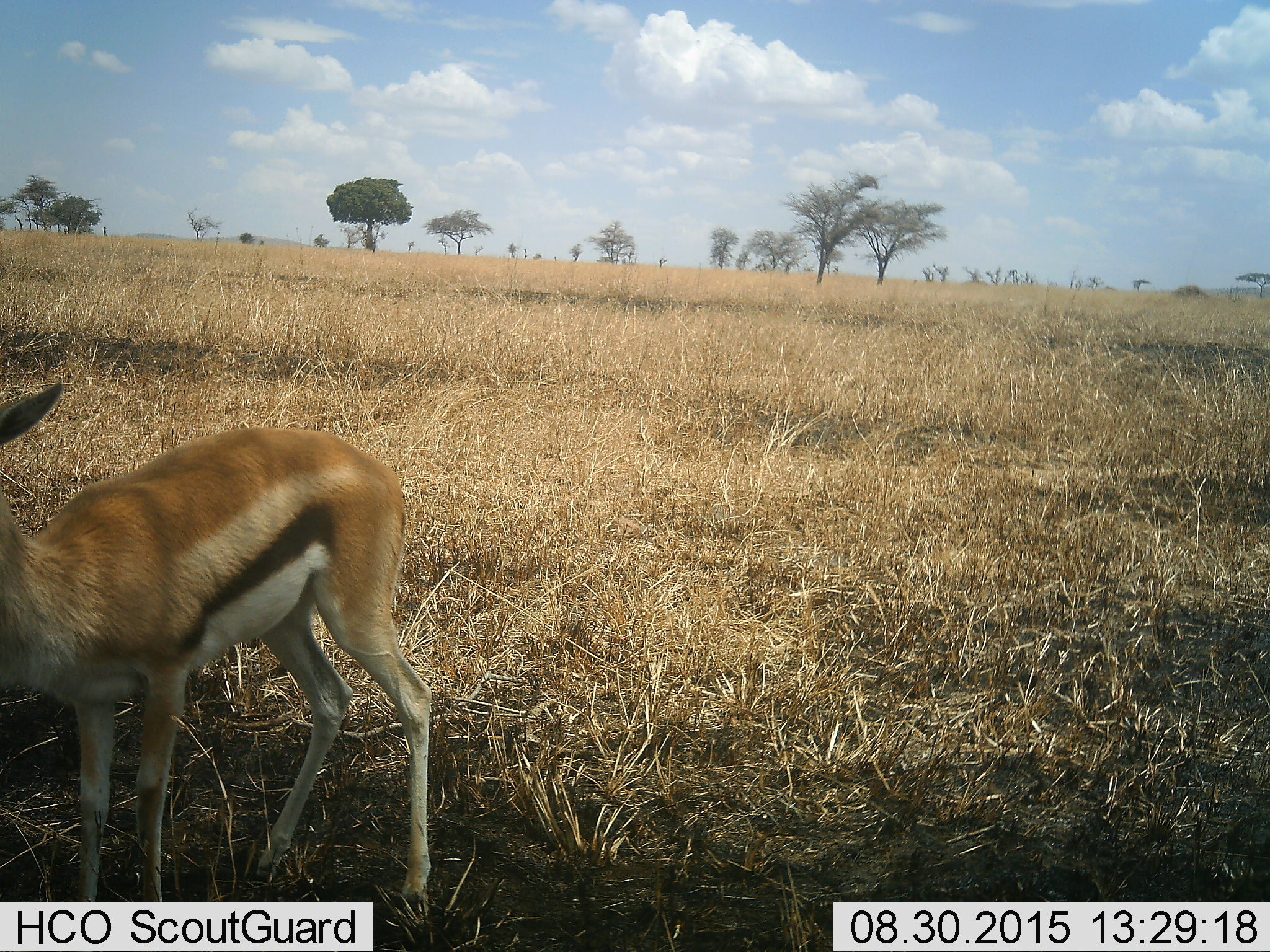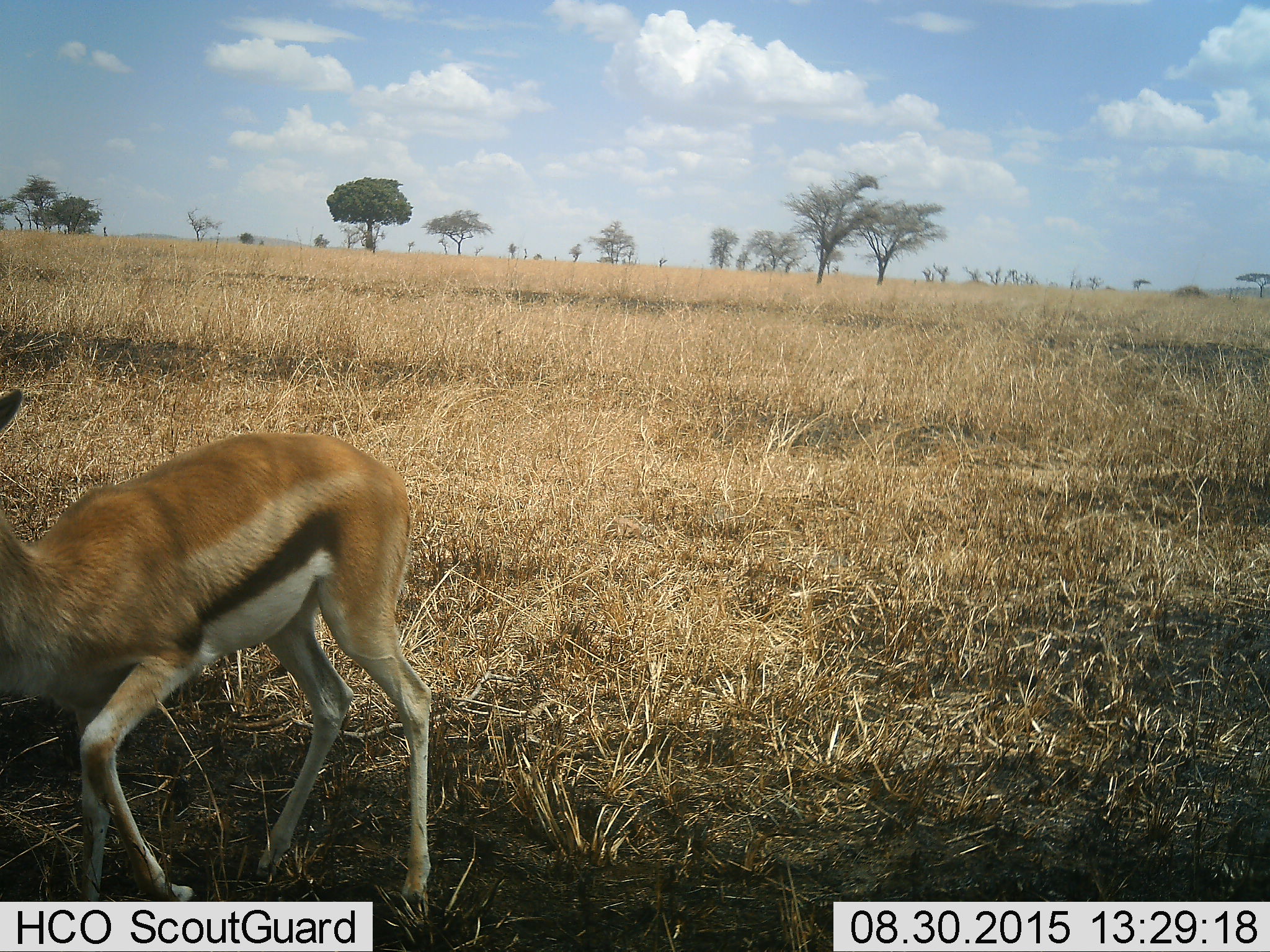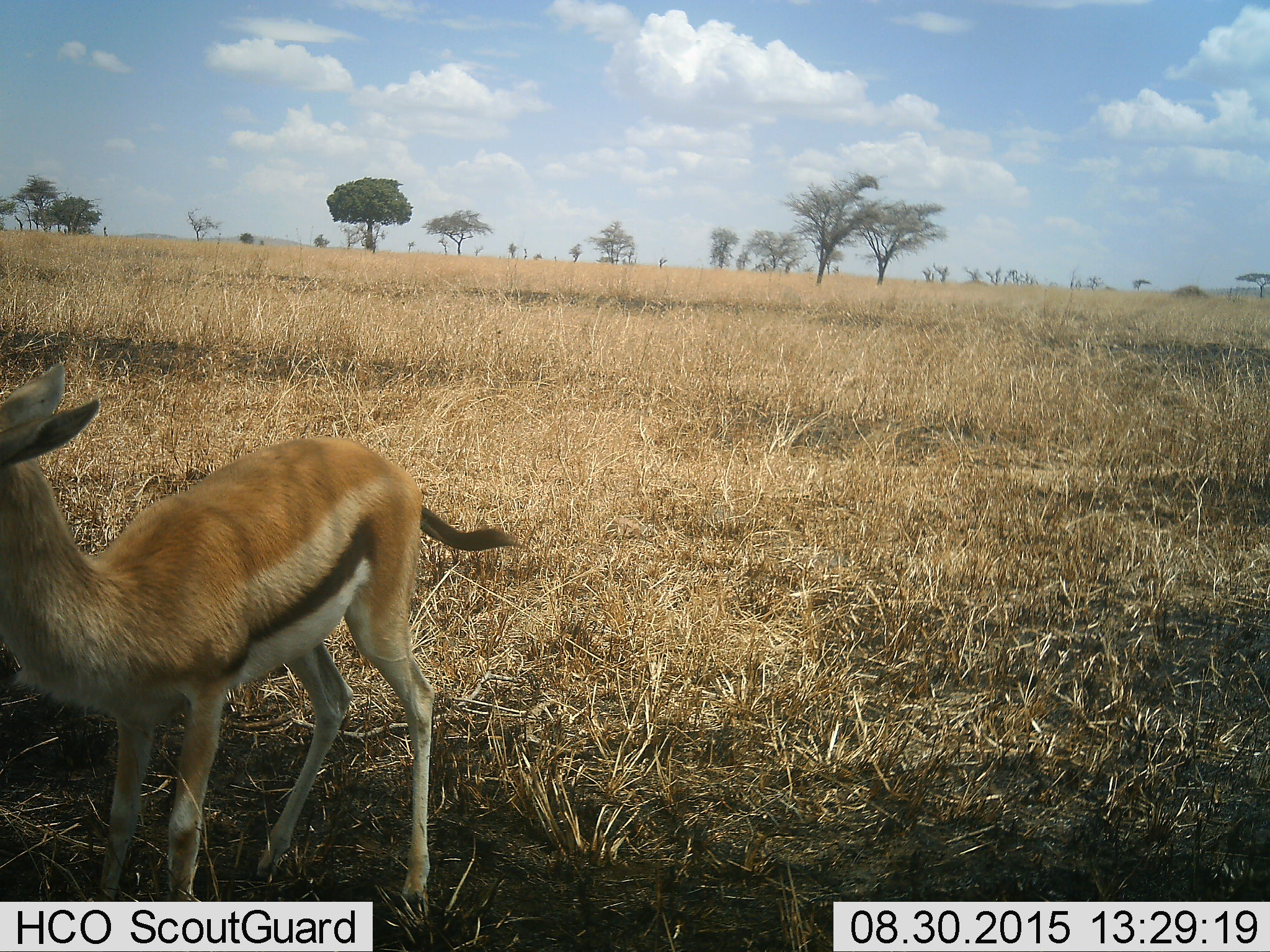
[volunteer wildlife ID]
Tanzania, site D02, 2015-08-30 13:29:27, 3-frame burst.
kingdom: Animalia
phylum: Chordata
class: Mammalia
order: Artiodactyla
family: Bovidae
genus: Eudorcas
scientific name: Eudorcas thomsonii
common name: thomson's gazelle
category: gazellethomsons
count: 1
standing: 86%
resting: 0%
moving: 14%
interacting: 0%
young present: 7%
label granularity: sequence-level